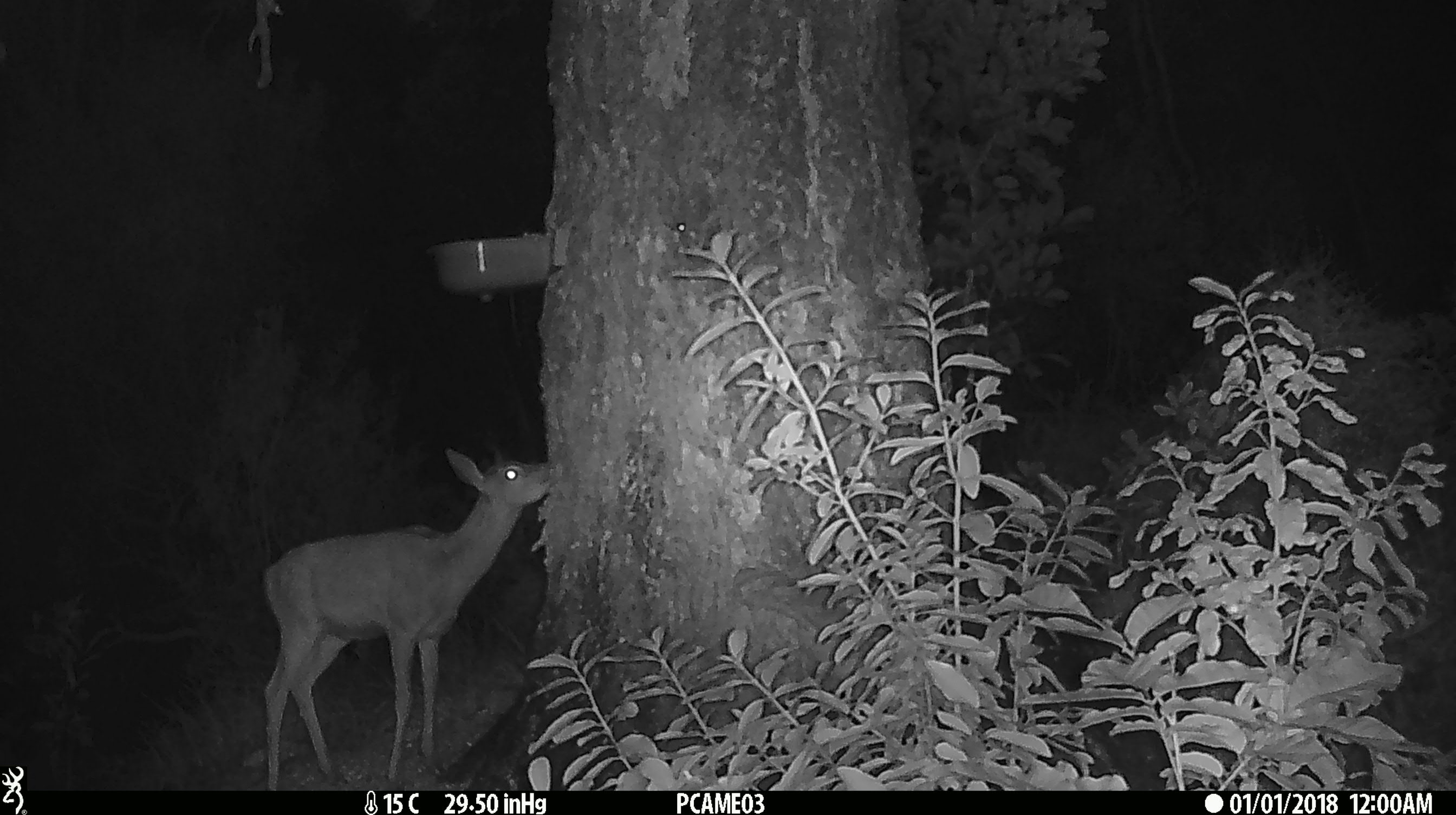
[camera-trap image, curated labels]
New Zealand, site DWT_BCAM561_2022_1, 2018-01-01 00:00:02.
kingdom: Animalia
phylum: Chordata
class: Mammalia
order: Artiodactyla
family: Cervidae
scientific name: Cervidae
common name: deer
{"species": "deer (Cervidae)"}